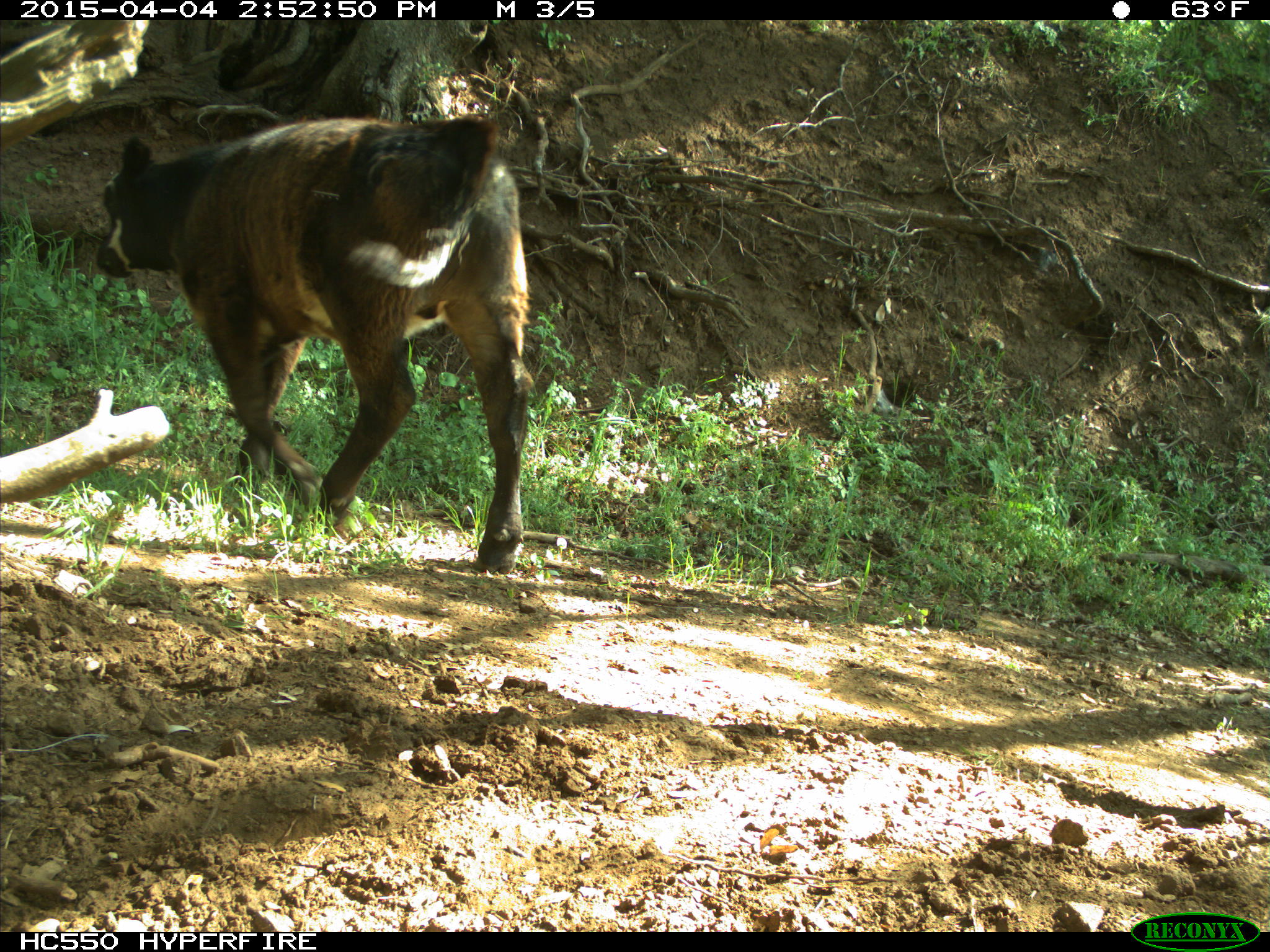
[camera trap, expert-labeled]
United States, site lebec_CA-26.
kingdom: Animalia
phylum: Chordata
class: Mammalia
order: Artiodactyla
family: Bovidae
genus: Bos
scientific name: Bos taurus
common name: domestic cow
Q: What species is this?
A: Bos taurus (domestic cow).